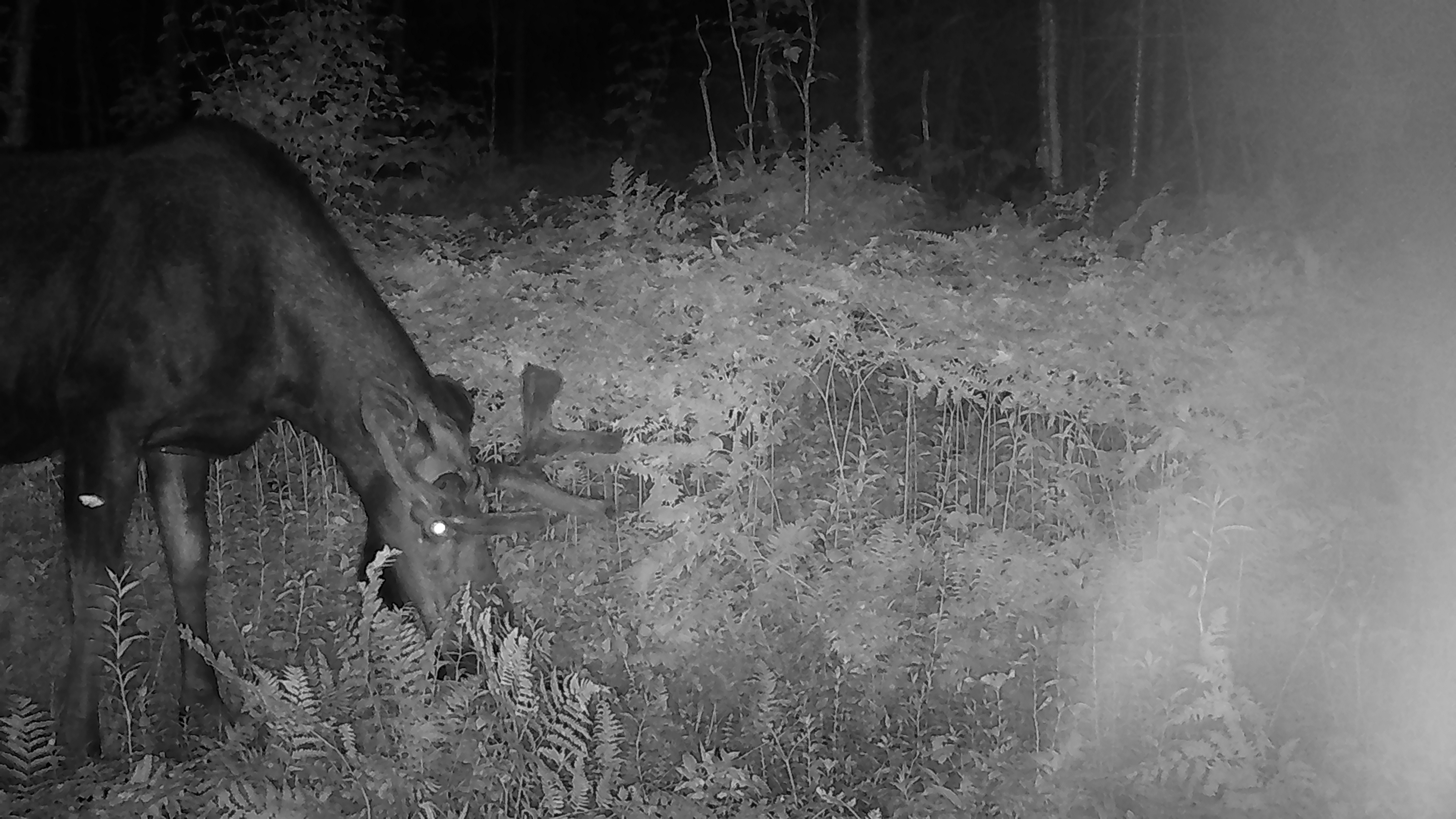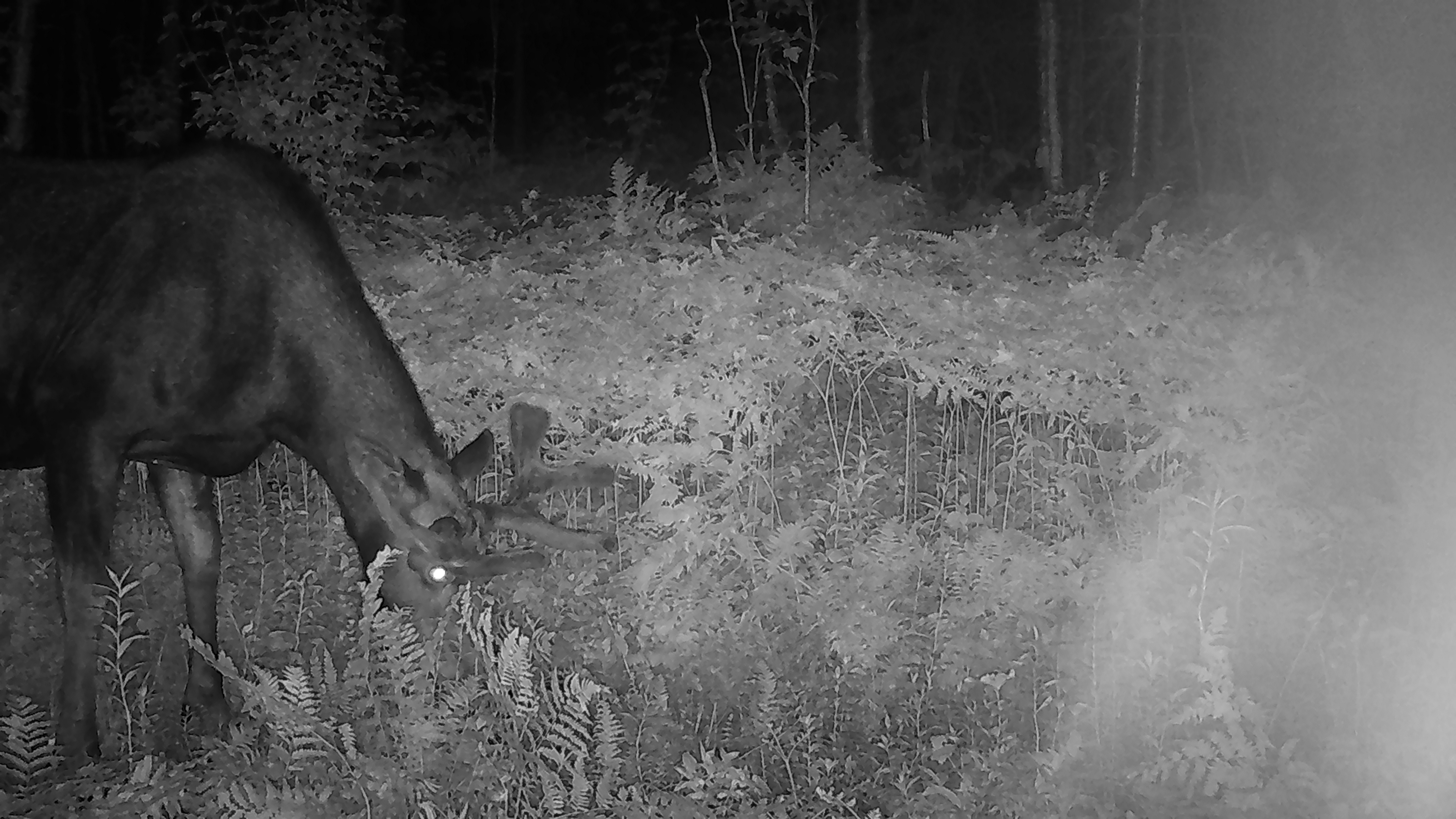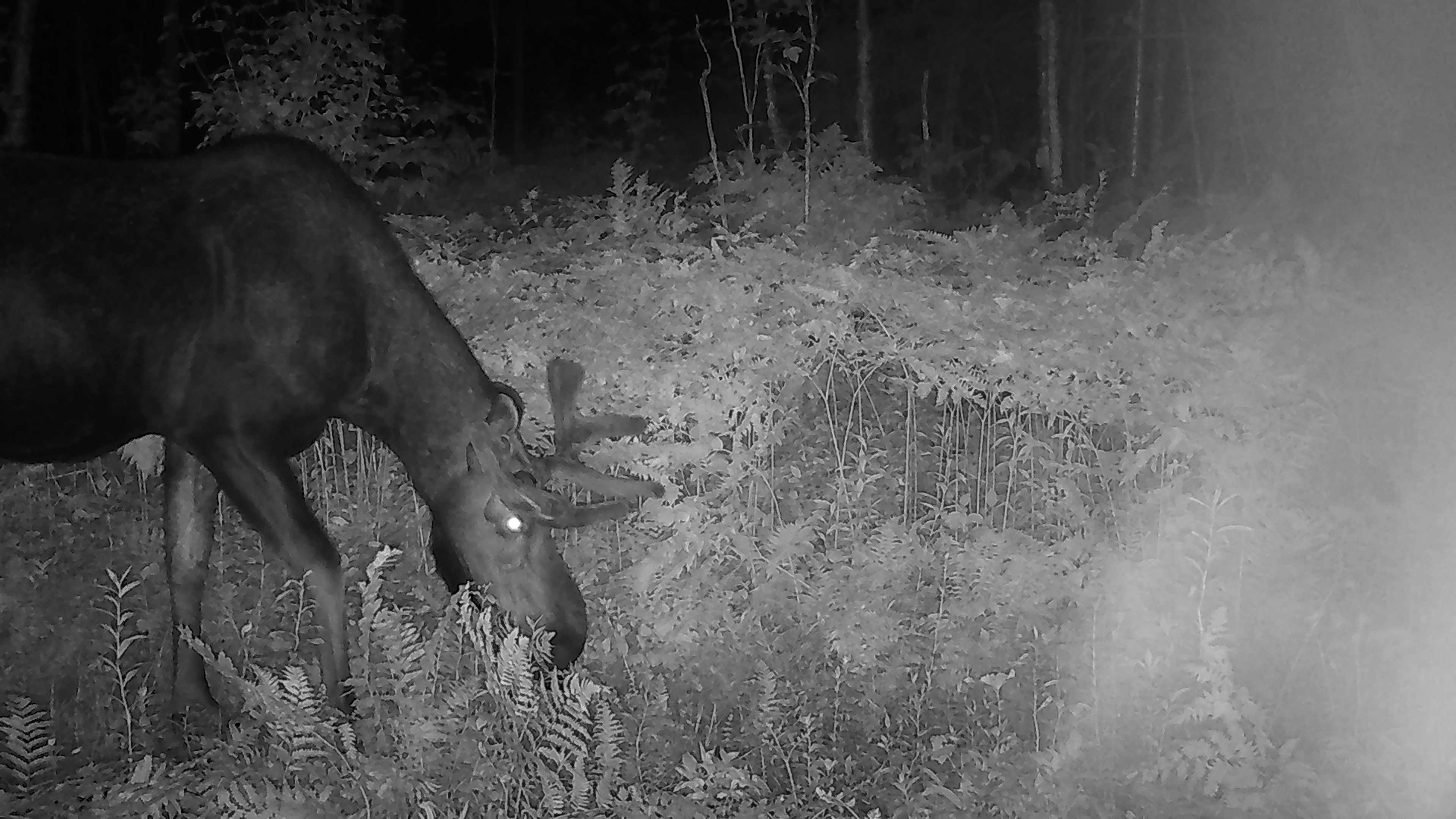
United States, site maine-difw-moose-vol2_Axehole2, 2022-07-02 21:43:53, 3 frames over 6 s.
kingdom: Animalia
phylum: Chordata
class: Mammalia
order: Artiodactyla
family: Cervidae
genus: Alces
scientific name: Alces alces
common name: moose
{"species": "moose (Alces alces)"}